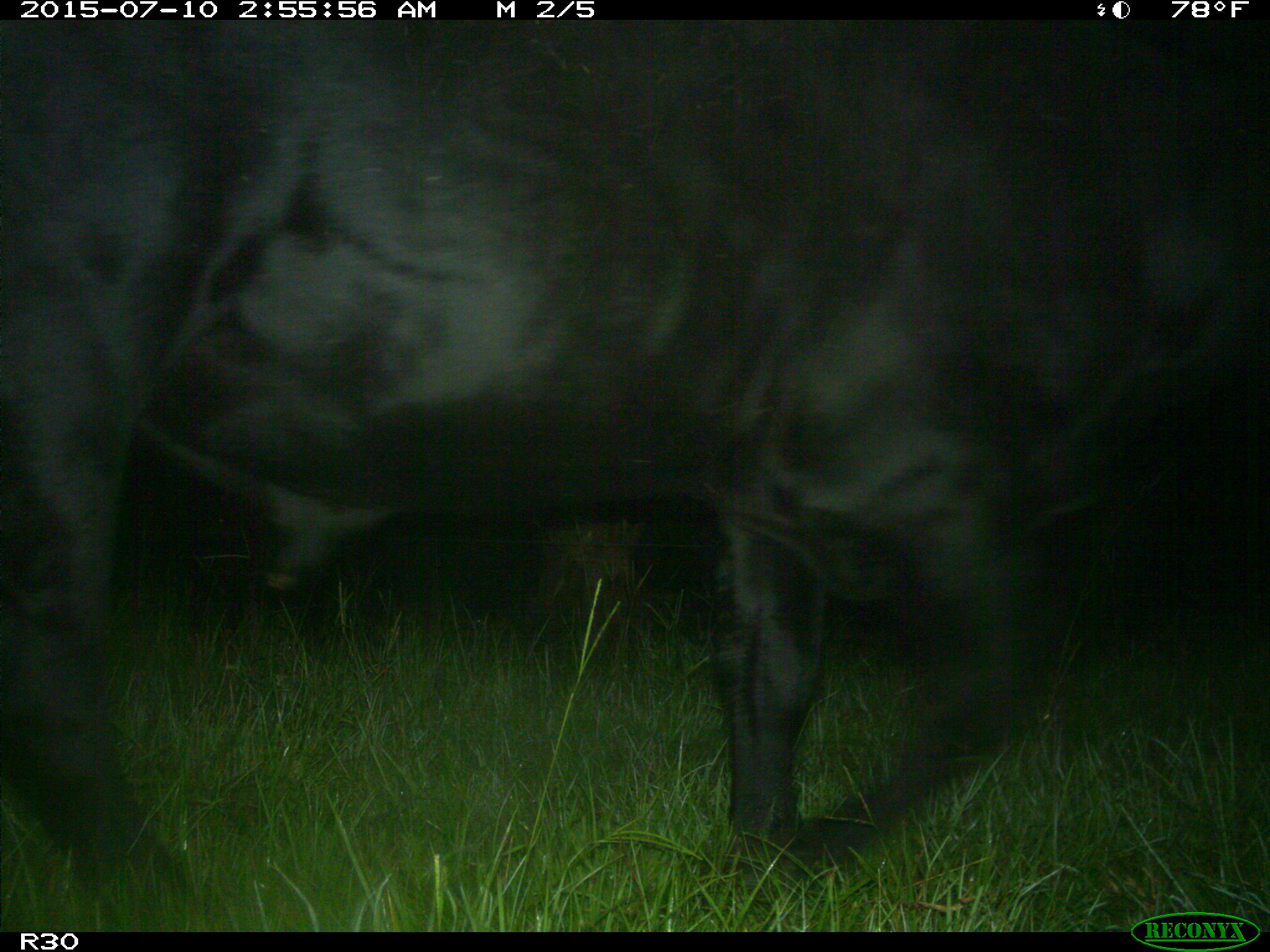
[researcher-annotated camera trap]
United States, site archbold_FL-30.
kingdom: Animalia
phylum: Chordata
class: Mammalia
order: Artiodactyla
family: Bovidae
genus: Bos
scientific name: Bos taurus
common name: domestic cow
Bos taurus (domestic cow).